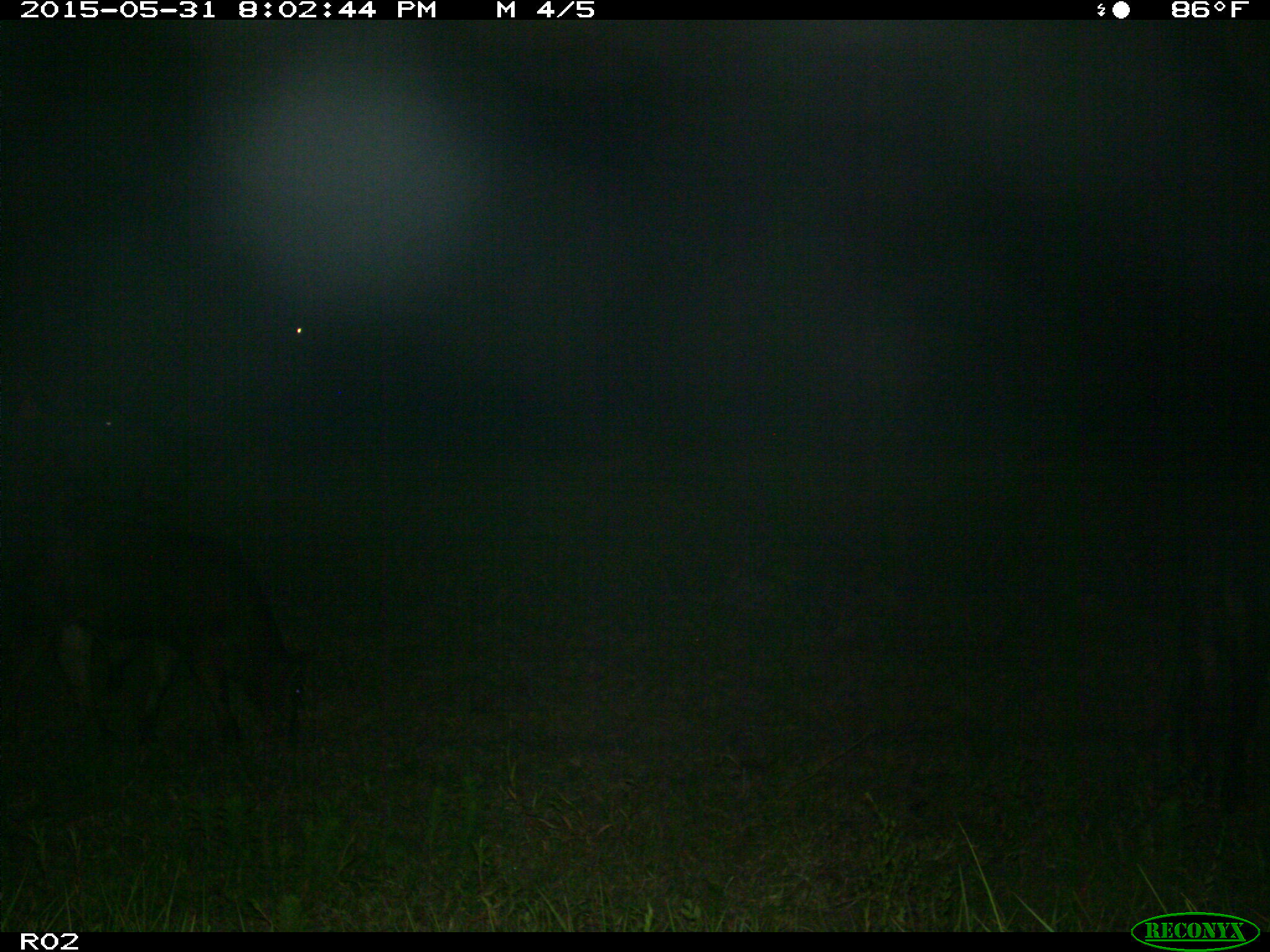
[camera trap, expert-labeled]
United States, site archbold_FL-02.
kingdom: Animalia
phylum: Chordata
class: Mammalia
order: Artiodactyla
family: Bovidae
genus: Bos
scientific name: Bos taurus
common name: domestic cow